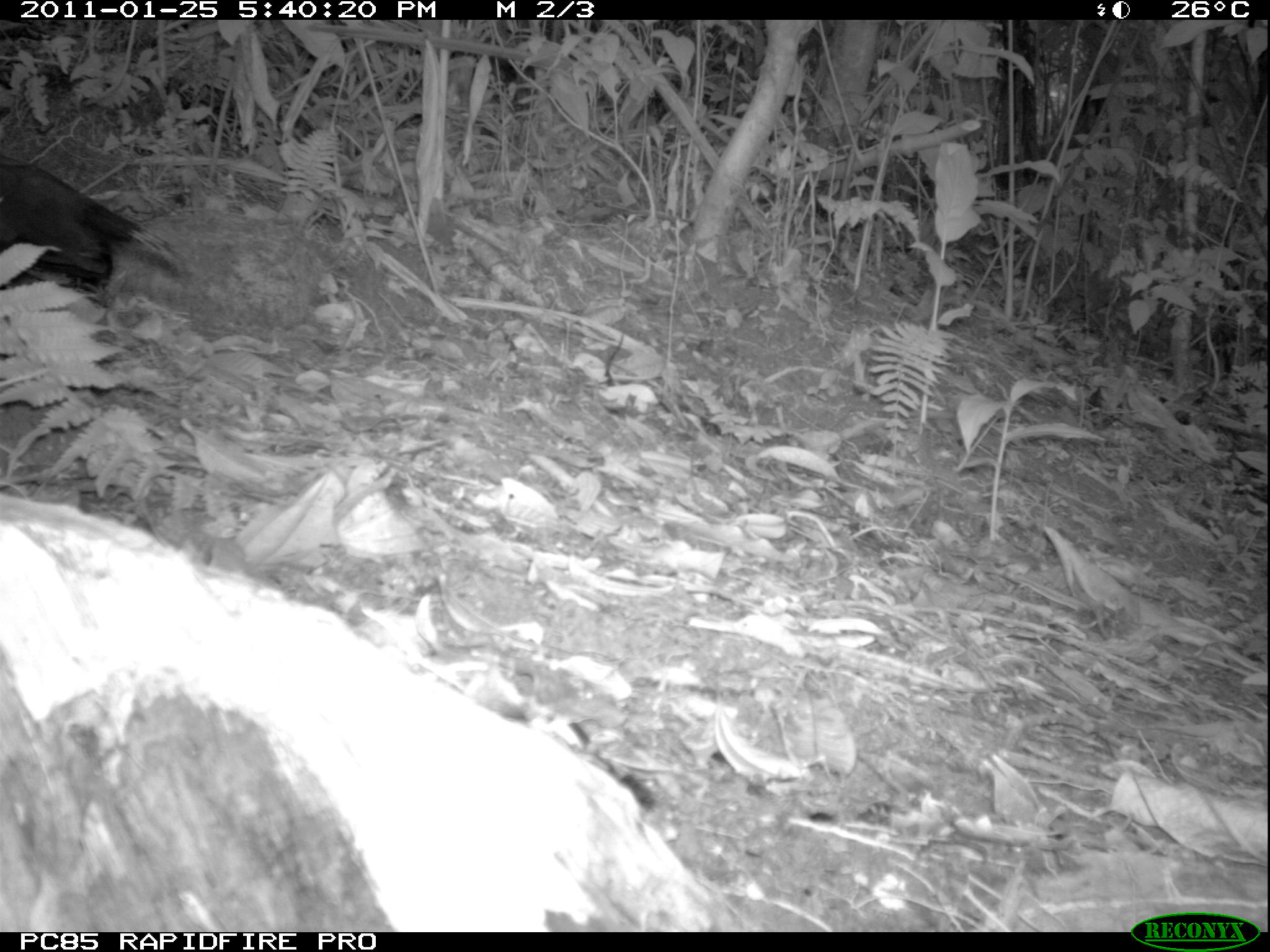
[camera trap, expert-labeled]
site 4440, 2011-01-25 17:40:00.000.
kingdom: Animalia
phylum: Chordata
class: Aves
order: Passeriformes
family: Cisticolidae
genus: Cisticola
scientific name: Cisticola cherina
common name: madagascar cisticola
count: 1